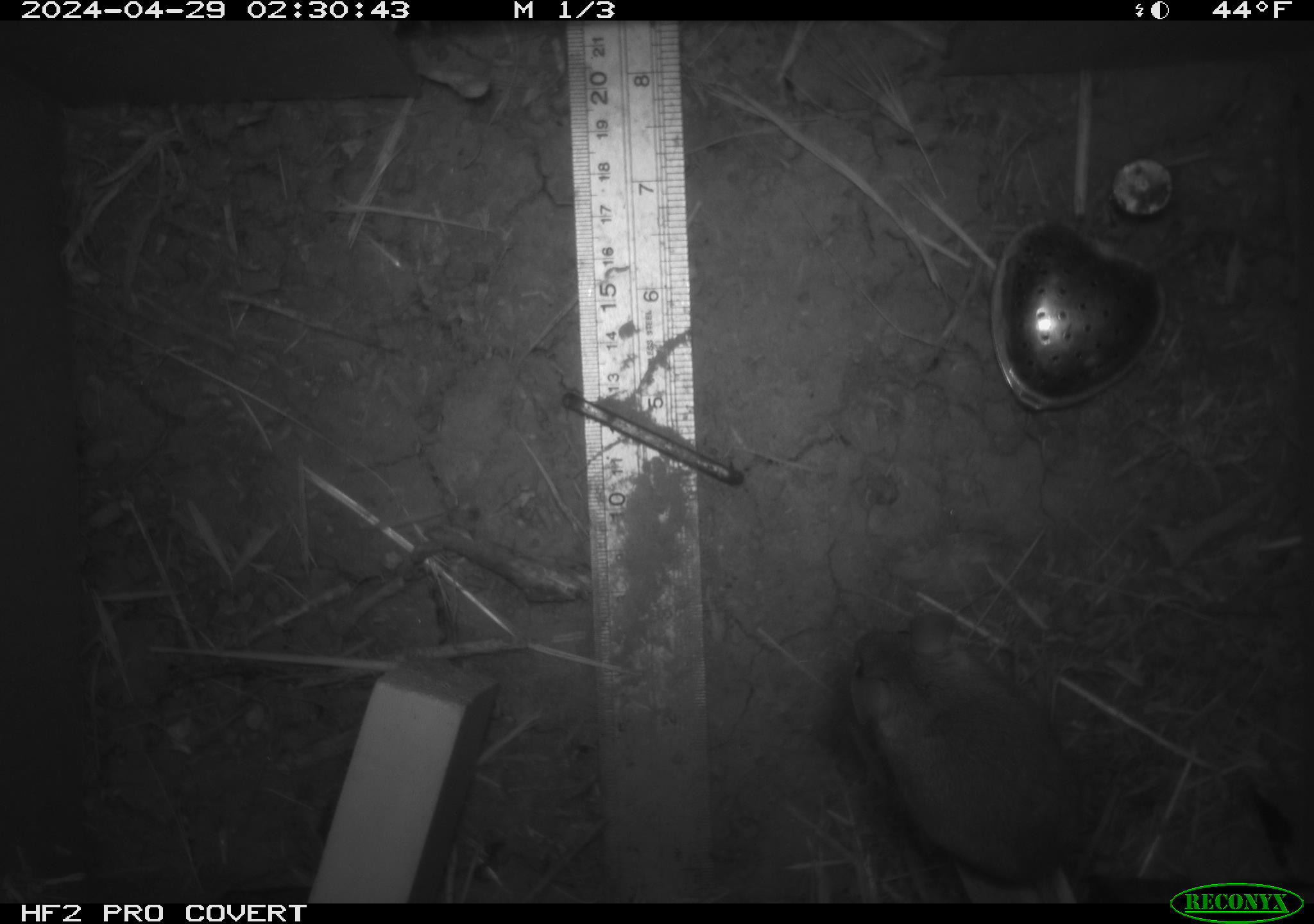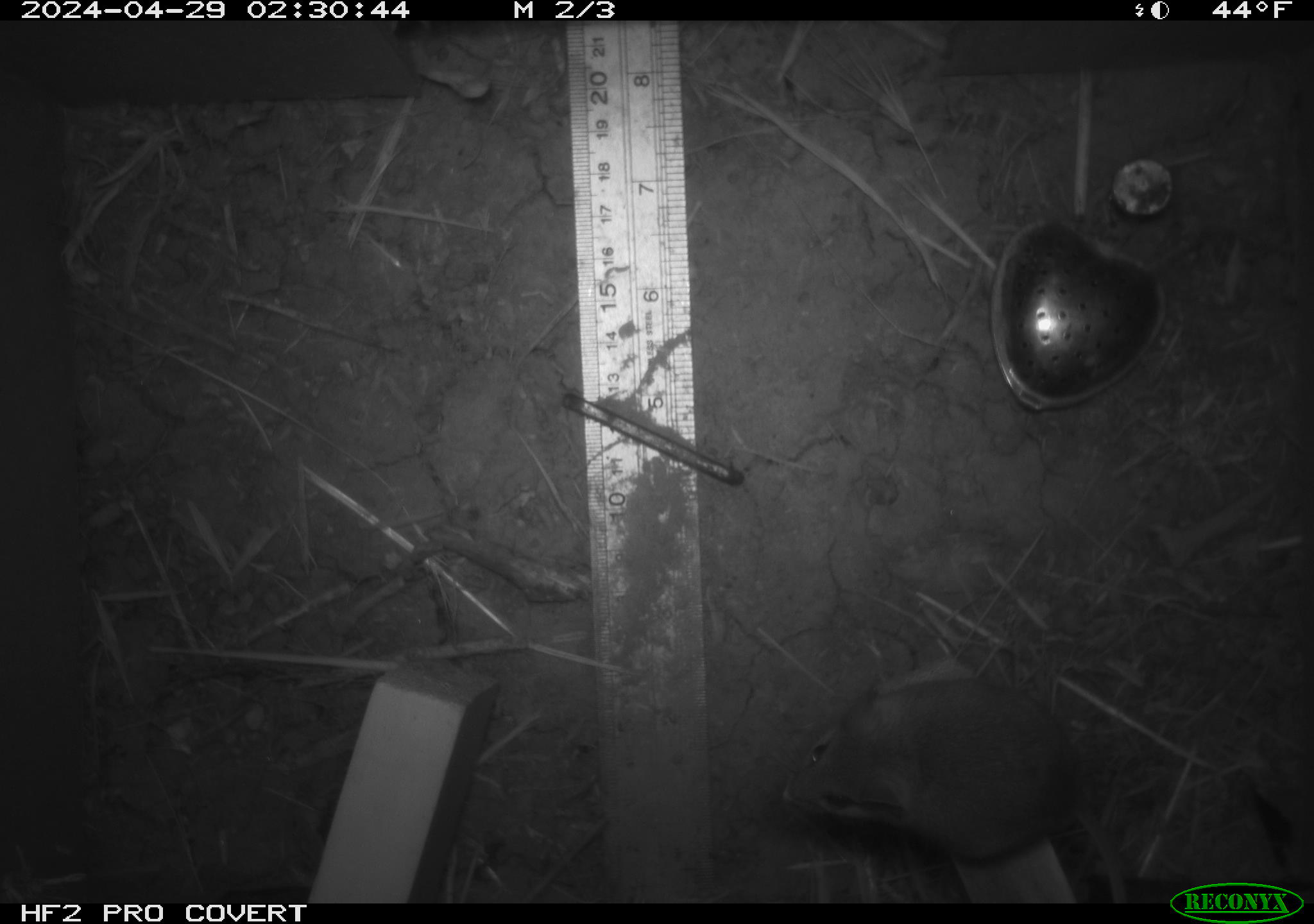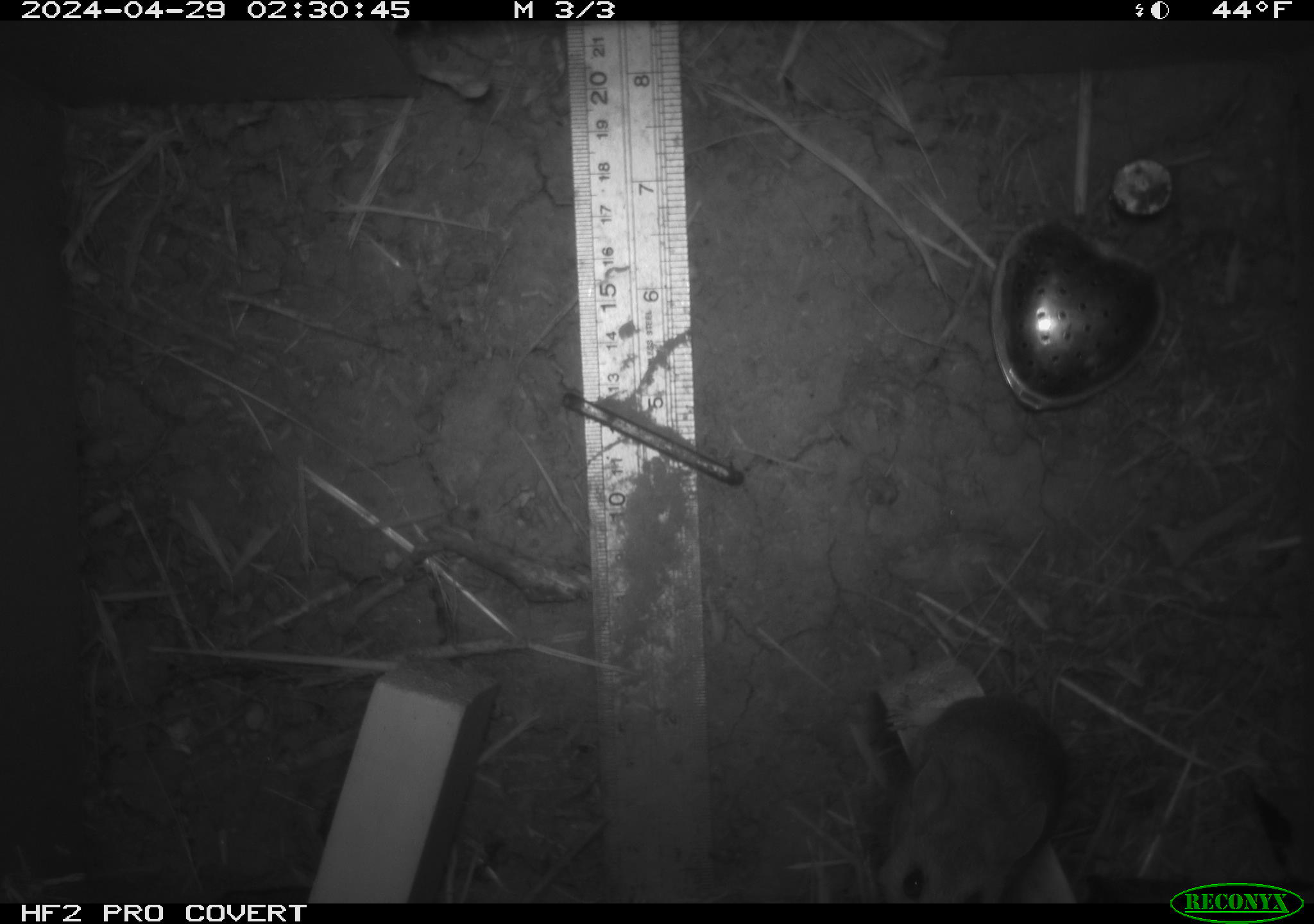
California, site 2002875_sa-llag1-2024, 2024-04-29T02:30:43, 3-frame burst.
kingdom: Animalia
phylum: Chordata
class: Mammalia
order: Rodentia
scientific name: Rodentia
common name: mouse species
Mouse species (Rodentia).